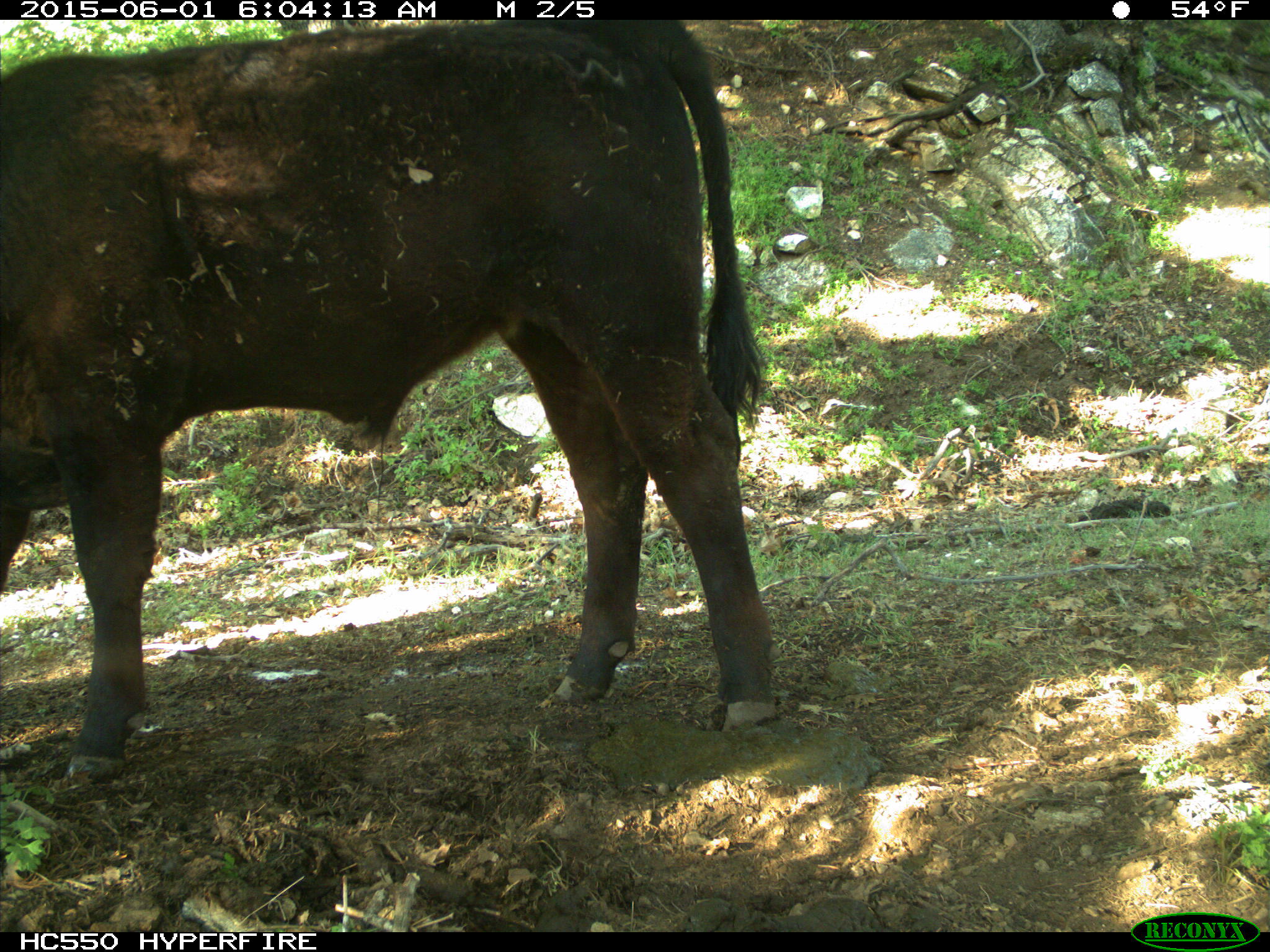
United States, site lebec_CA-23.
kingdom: Animalia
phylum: Chordata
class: Mammalia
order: Artiodactyla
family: Bovidae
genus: Bos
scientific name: Bos taurus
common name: domestic cow